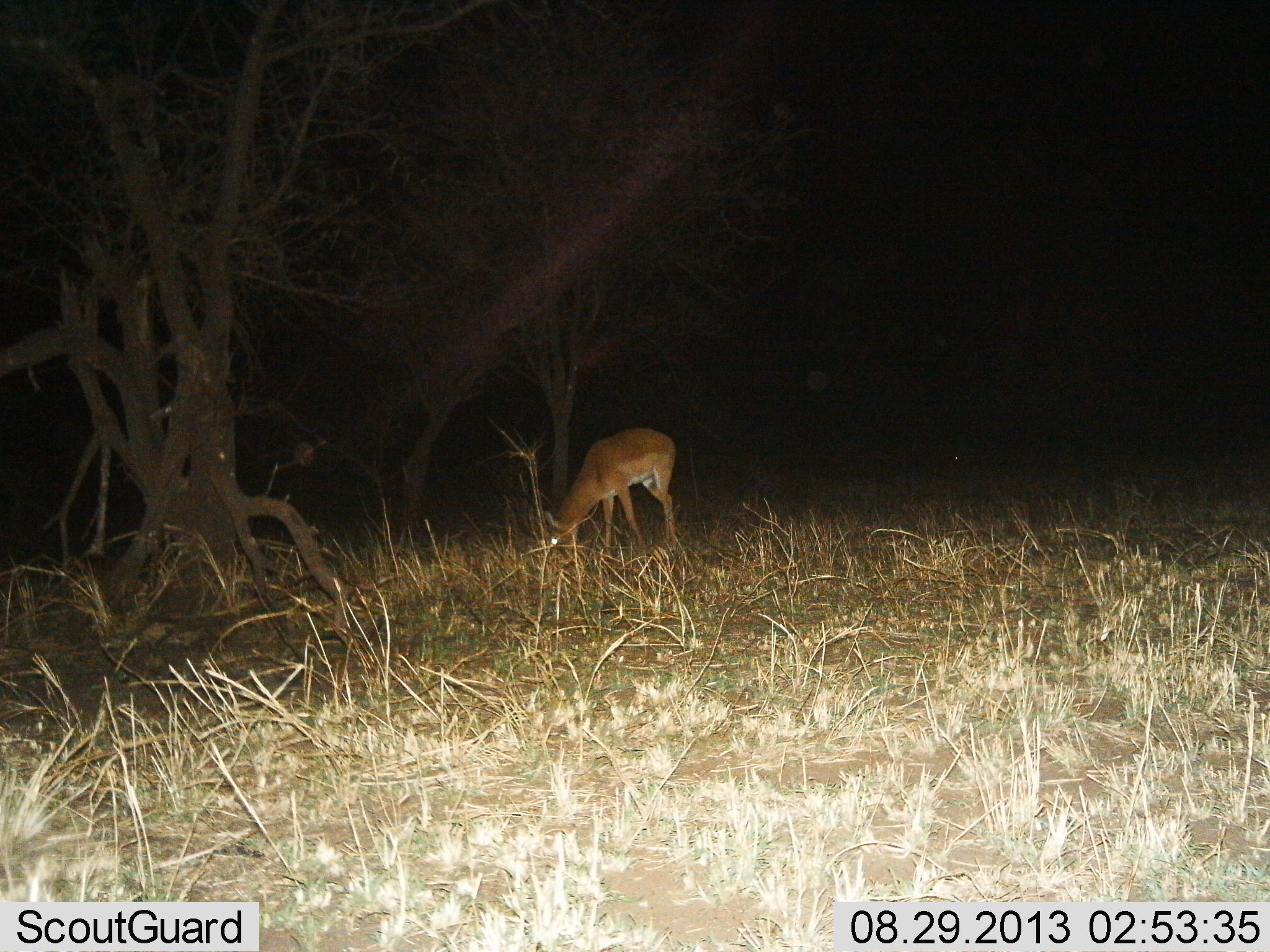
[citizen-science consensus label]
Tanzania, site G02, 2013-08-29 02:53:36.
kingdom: Animalia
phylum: Chordata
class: Mammalia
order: Artiodactyla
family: Bovidae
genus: Aepyceros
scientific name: Aepyceros melampus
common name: impala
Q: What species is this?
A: Impala (Aepyceros melampus).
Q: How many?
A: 1.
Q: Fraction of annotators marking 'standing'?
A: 20%.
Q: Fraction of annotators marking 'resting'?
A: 0%.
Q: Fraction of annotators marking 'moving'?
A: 0%.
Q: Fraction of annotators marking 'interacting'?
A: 0%.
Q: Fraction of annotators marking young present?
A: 0%.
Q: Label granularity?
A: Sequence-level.